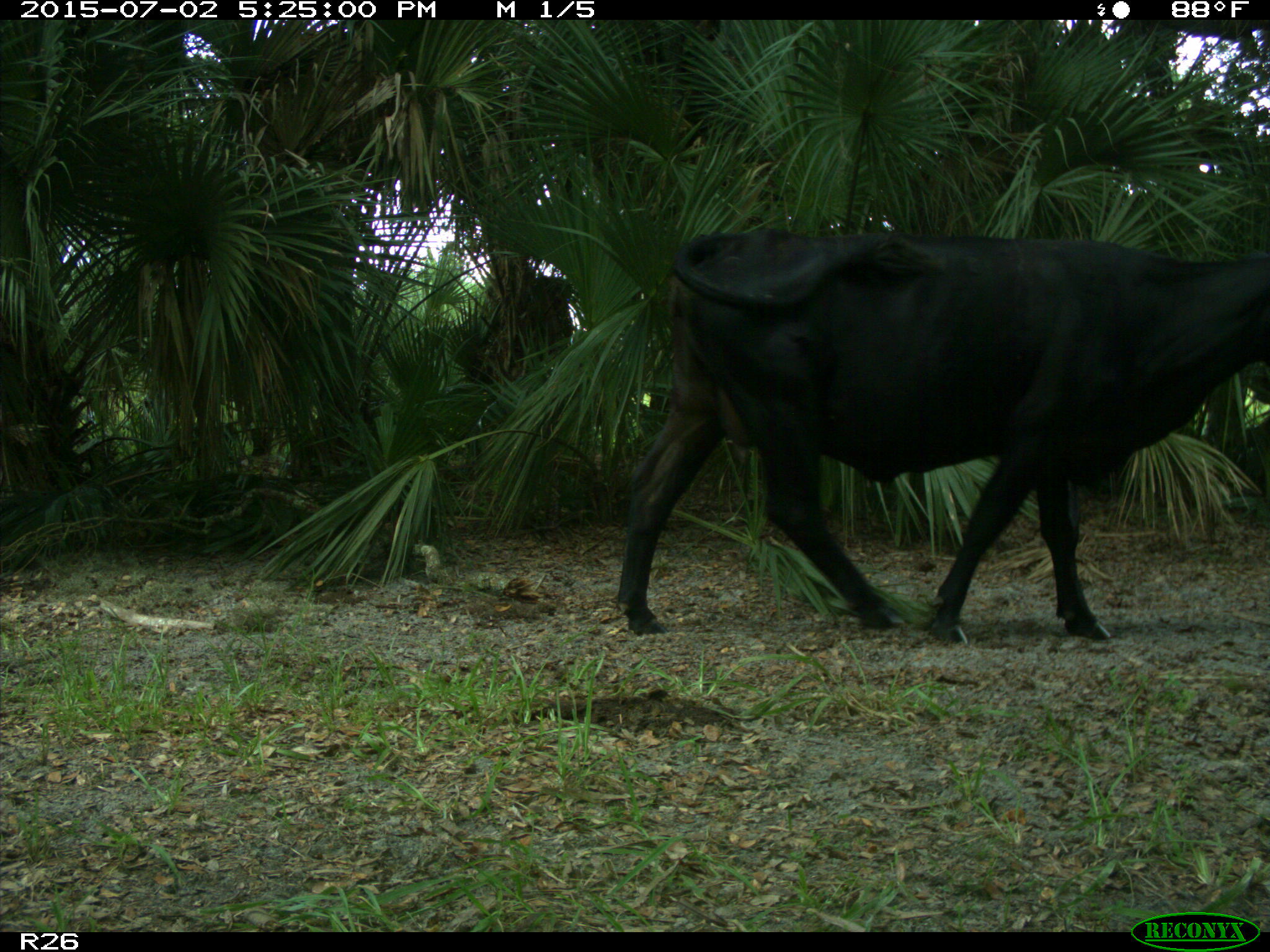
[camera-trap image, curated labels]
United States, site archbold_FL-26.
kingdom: Animalia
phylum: Chordata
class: Mammalia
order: Artiodactyla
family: Bovidae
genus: Bos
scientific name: Bos taurus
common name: domestic cow